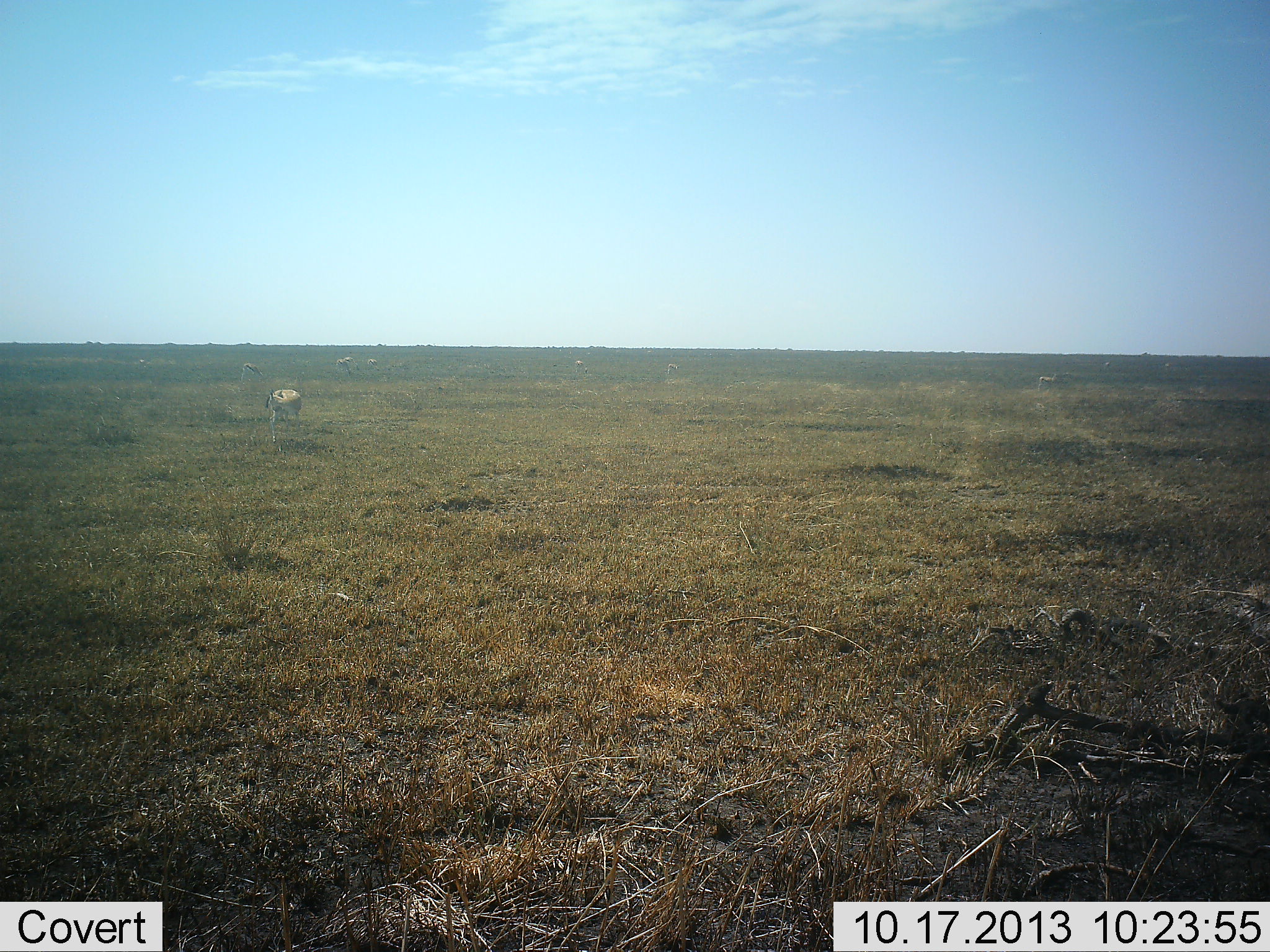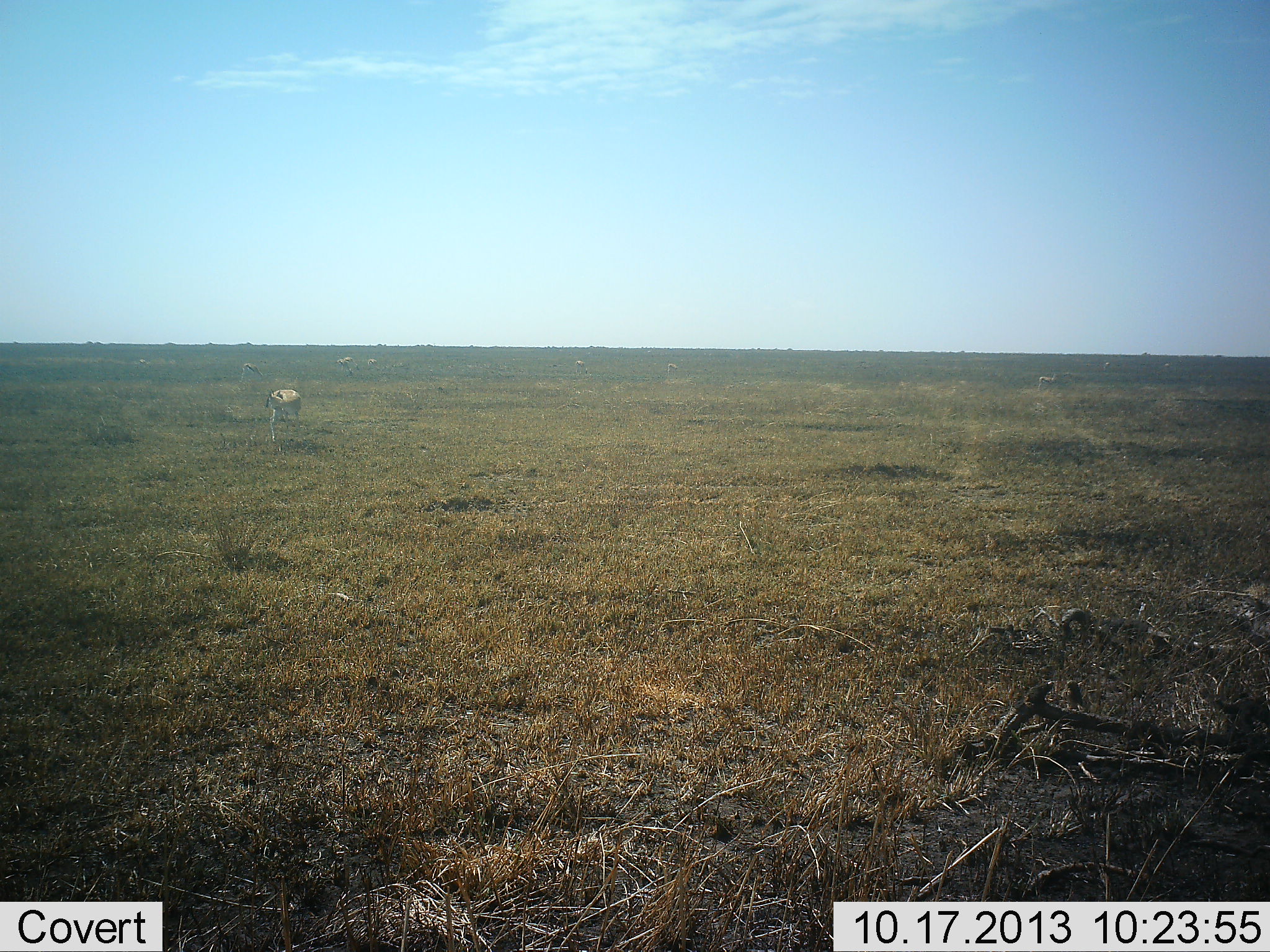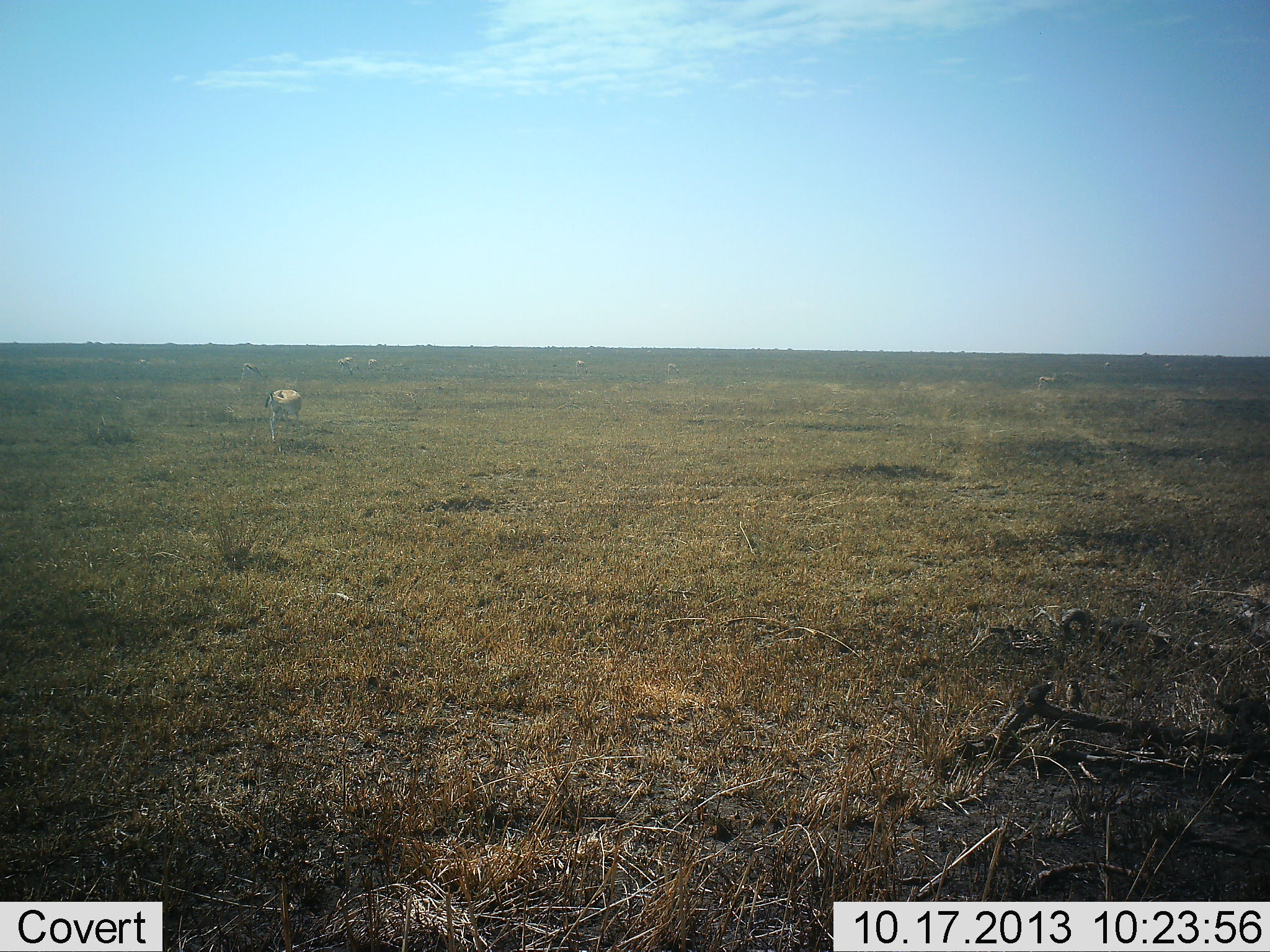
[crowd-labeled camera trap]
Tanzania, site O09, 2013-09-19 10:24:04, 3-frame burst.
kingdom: Animalia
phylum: Chordata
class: Mammalia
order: Artiodactyla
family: Bovidae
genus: Nanger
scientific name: Nanger granti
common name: grant's gazelle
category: gazellegrants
Gazellegrants (grant's gazelle) (Nanger granti), count 1. Behavior (volunteer vote fractions): standing 71%, resting 14%, moving 0%, interacting 0%. Young present (vote fraction): 0%. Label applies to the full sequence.